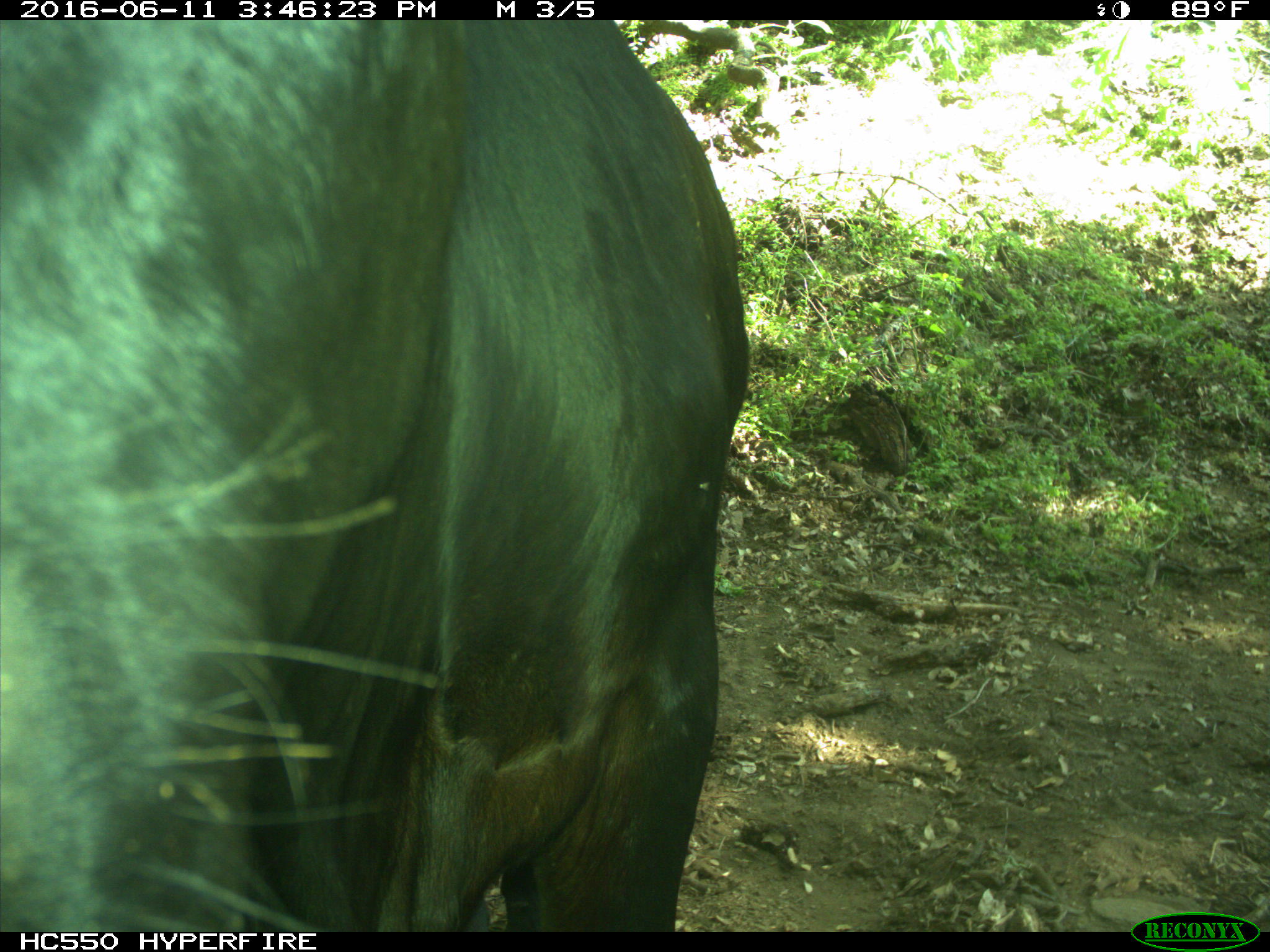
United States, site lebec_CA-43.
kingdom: Animalia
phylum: Chordata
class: Mammalia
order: Artiodactyla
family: Bovidae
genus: Bos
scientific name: Bos taurus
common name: domestic cow